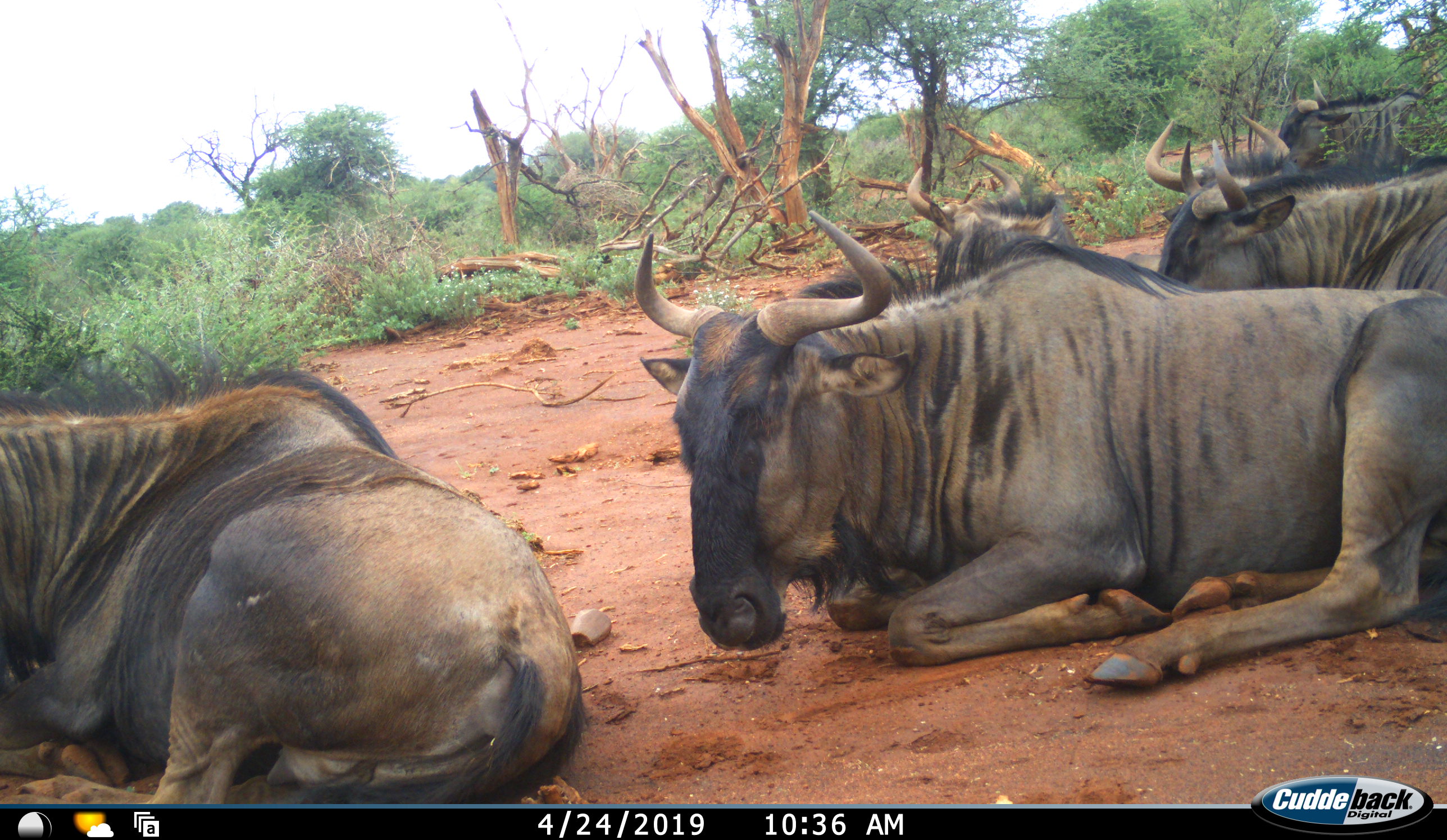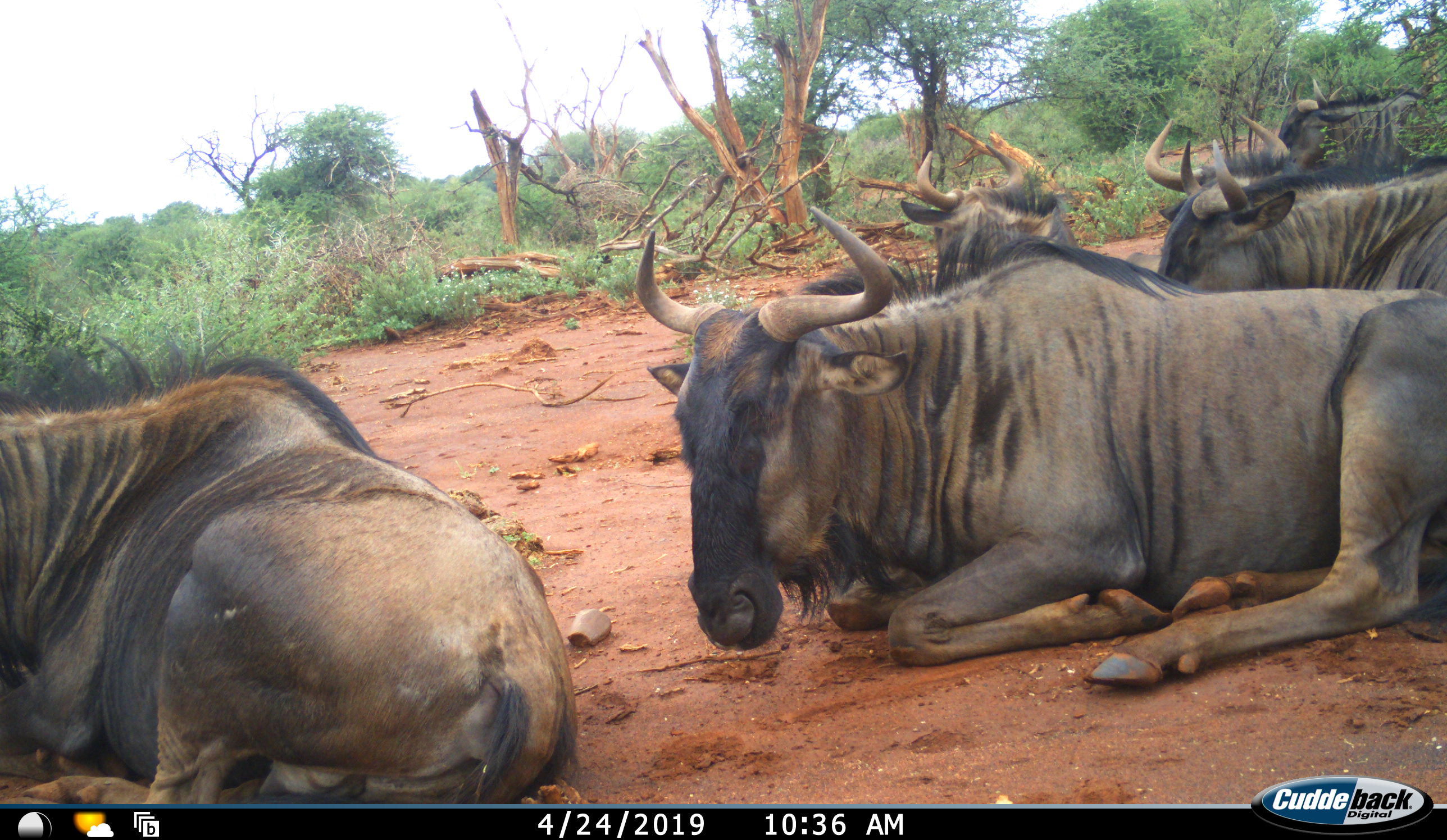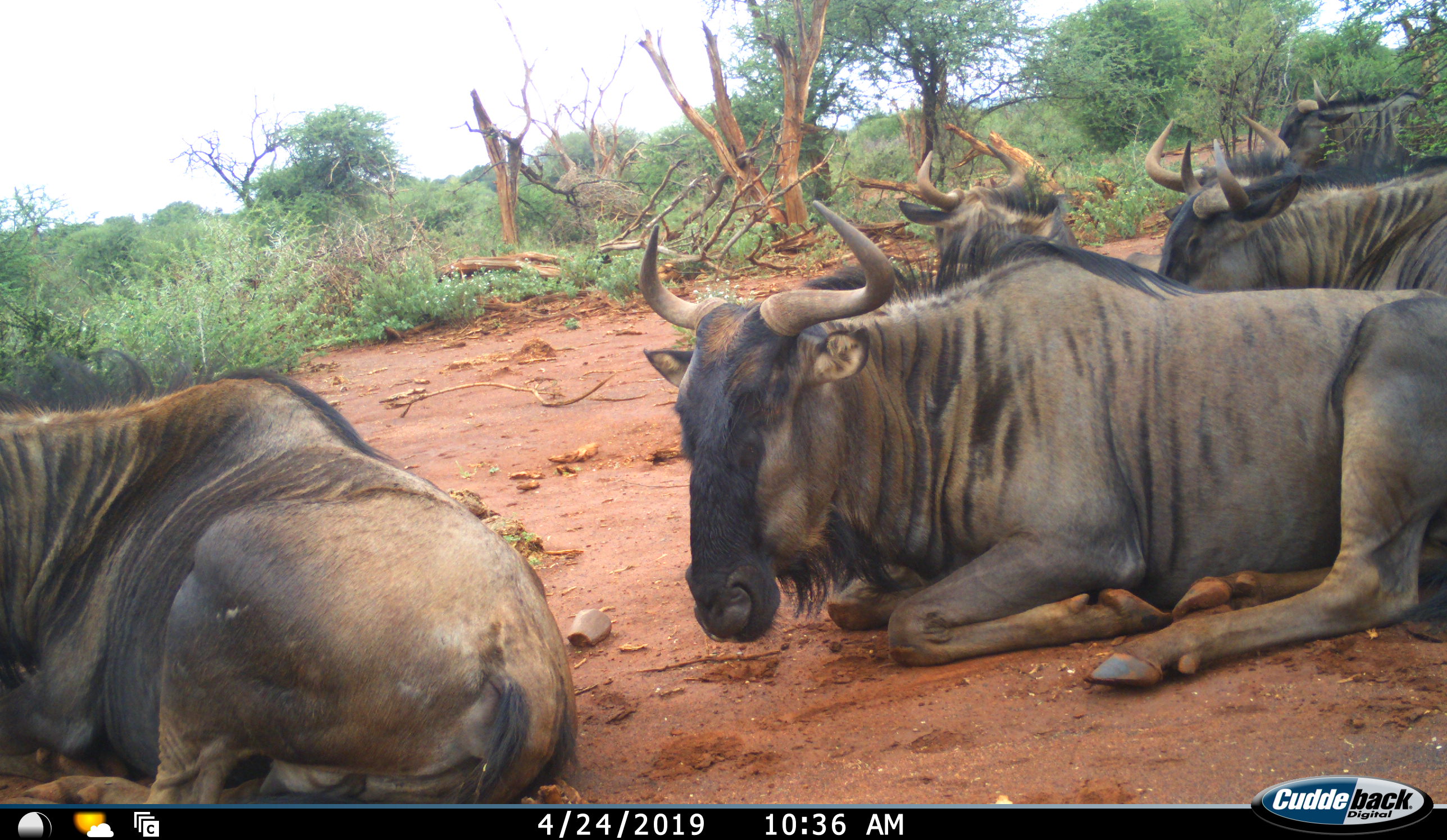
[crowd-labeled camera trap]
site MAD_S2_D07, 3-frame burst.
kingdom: Animalia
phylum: Chordata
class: Mammalia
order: Artiodactyla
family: Bovidae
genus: Connochaetes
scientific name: Connochaetes taurinus taurinus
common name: blue wildebeest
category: wildebeestblue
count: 6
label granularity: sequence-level